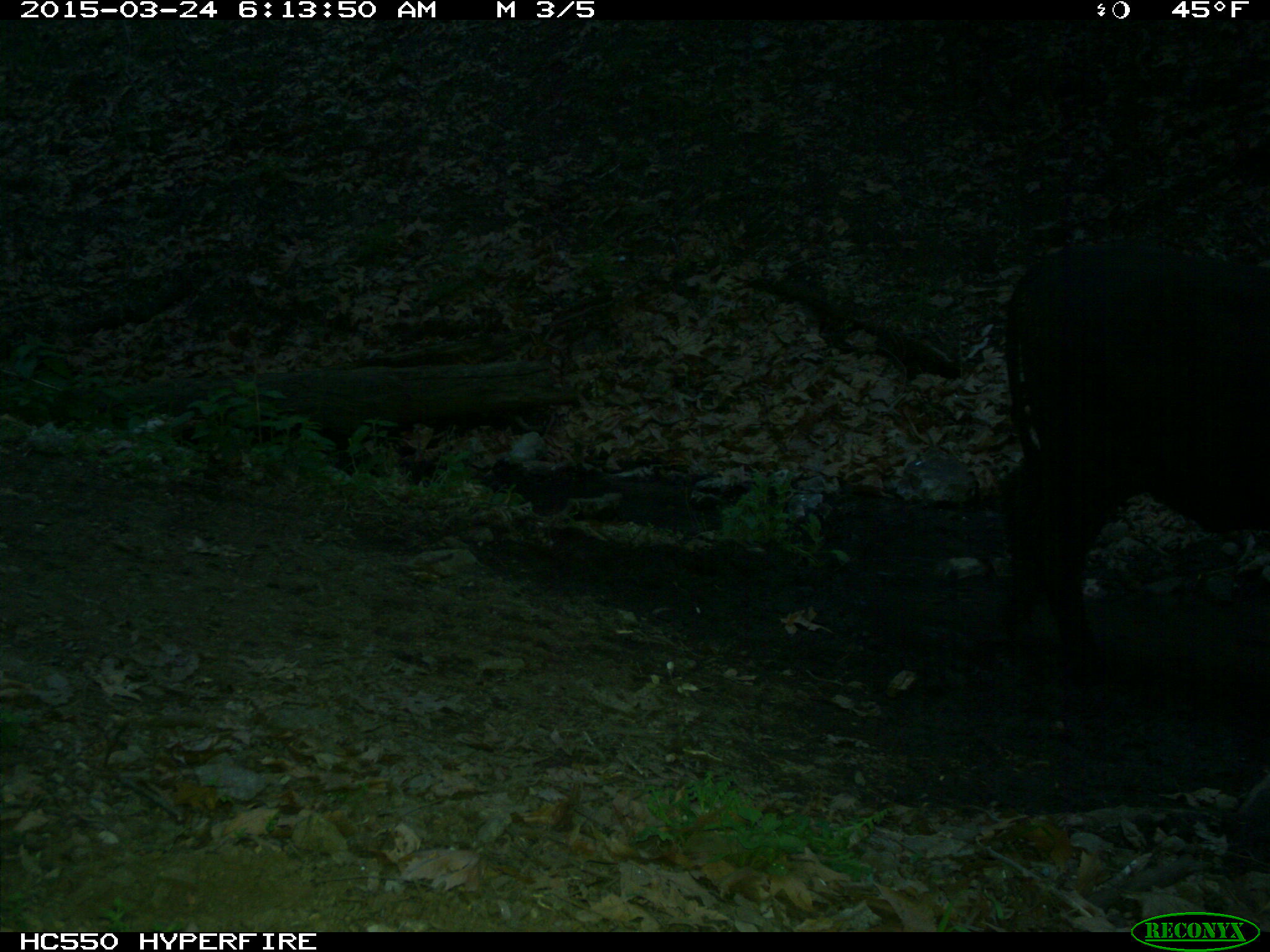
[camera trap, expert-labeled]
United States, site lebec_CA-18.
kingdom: Animalia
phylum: Chordata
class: Mammalia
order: Artiodactyla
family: Bovidae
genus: Bos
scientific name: Bos taurus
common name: domestic cow